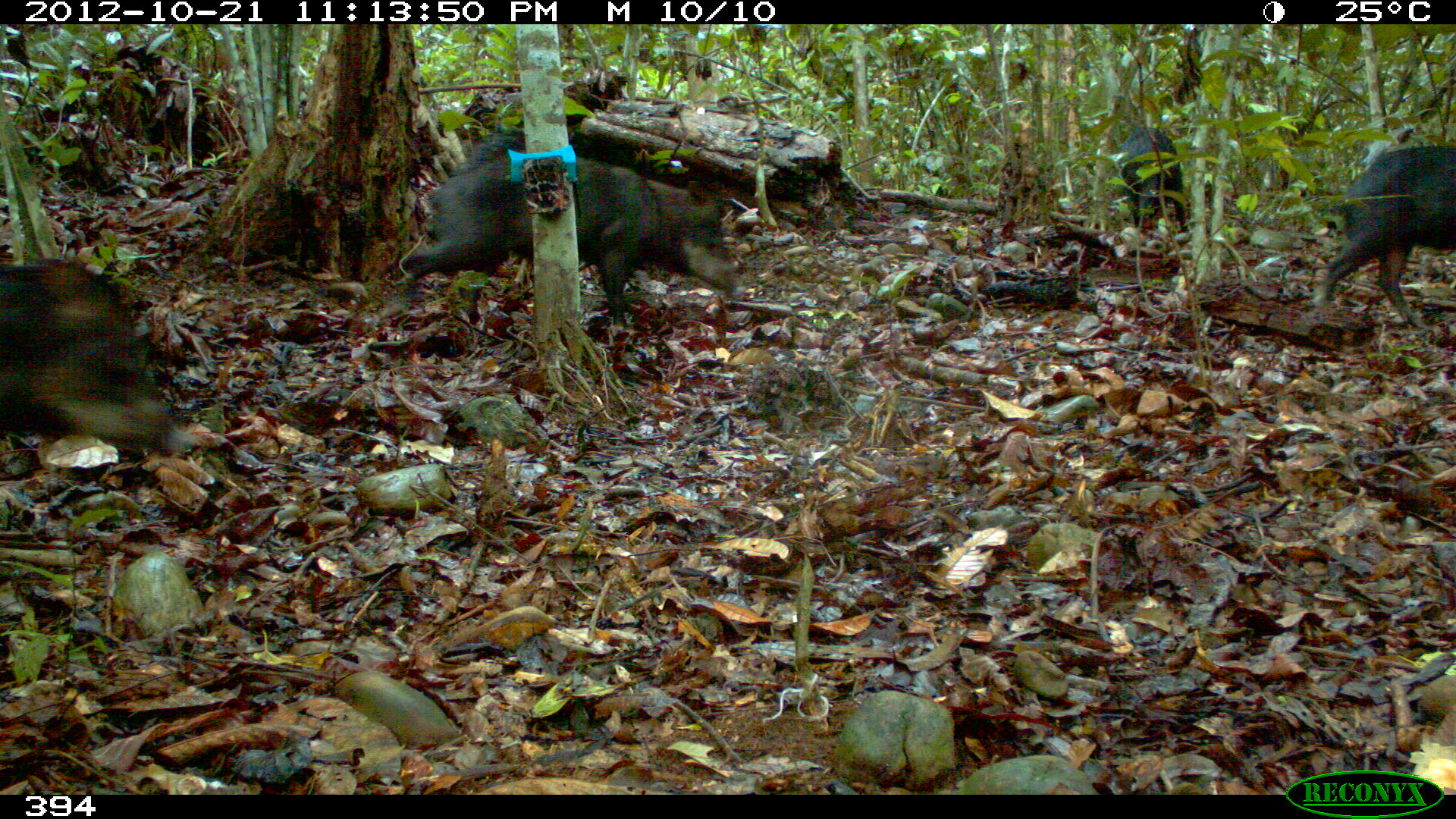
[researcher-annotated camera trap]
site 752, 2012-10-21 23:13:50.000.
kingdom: Animalia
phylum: Chordata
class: Mammalia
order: Artiodactyla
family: Tayassuidae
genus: Tayassu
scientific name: Tayassu pecari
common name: white-lipped peccary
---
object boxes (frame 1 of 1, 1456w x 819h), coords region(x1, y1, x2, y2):
tayassu pecari: region(375, 154, 738, 335); region(0, 259, 207, 457); region(1313, 144, 1456, 328); region(443, 118, 533, 297); region(1114, 127, 1189, 235)